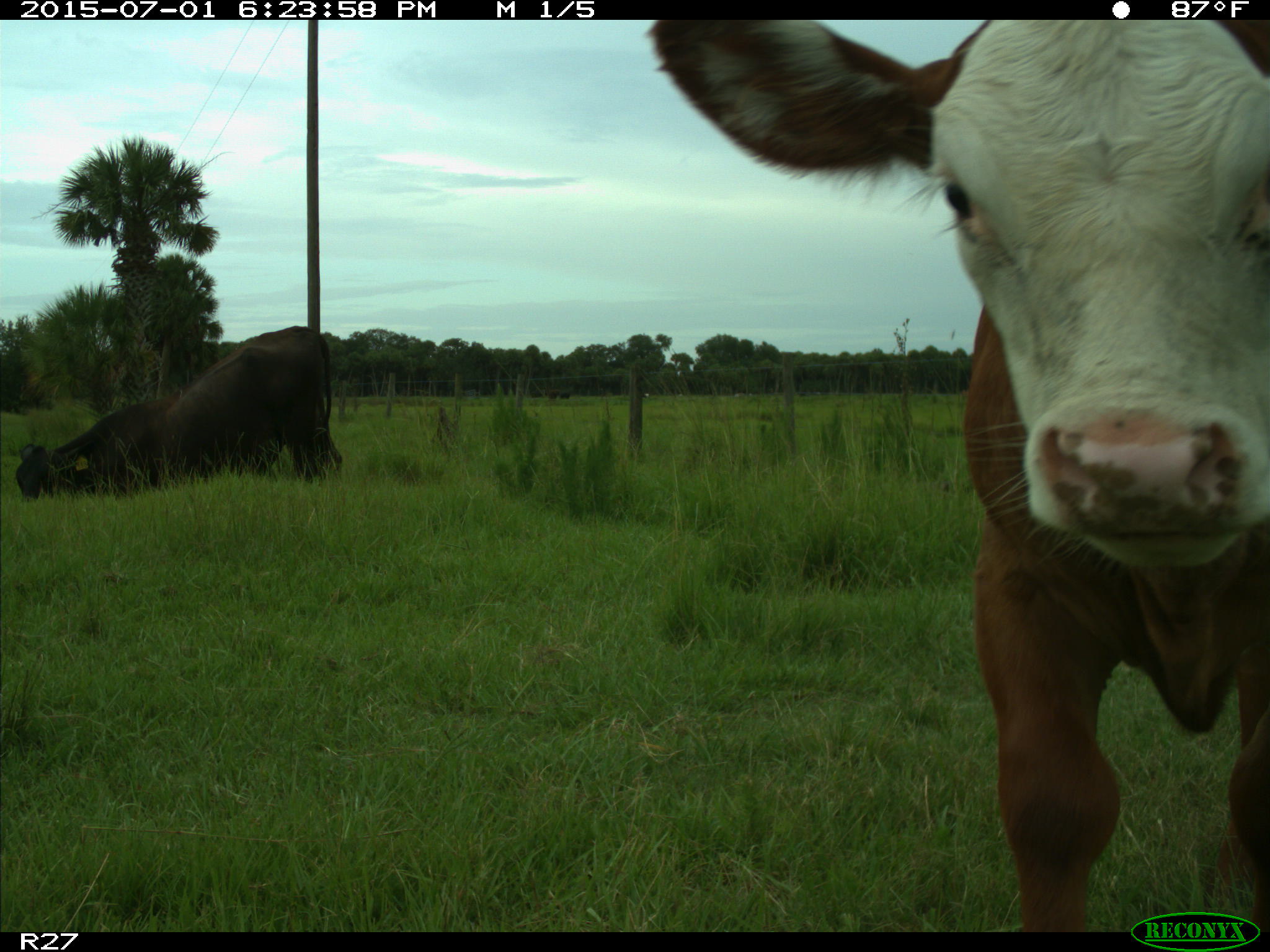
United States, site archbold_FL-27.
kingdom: Animalia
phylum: Chordata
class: Mammalia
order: Artiodactyla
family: Bovidae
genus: Bos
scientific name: Bos taurus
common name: domestic cow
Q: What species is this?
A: Bos taurus (domestic cow).